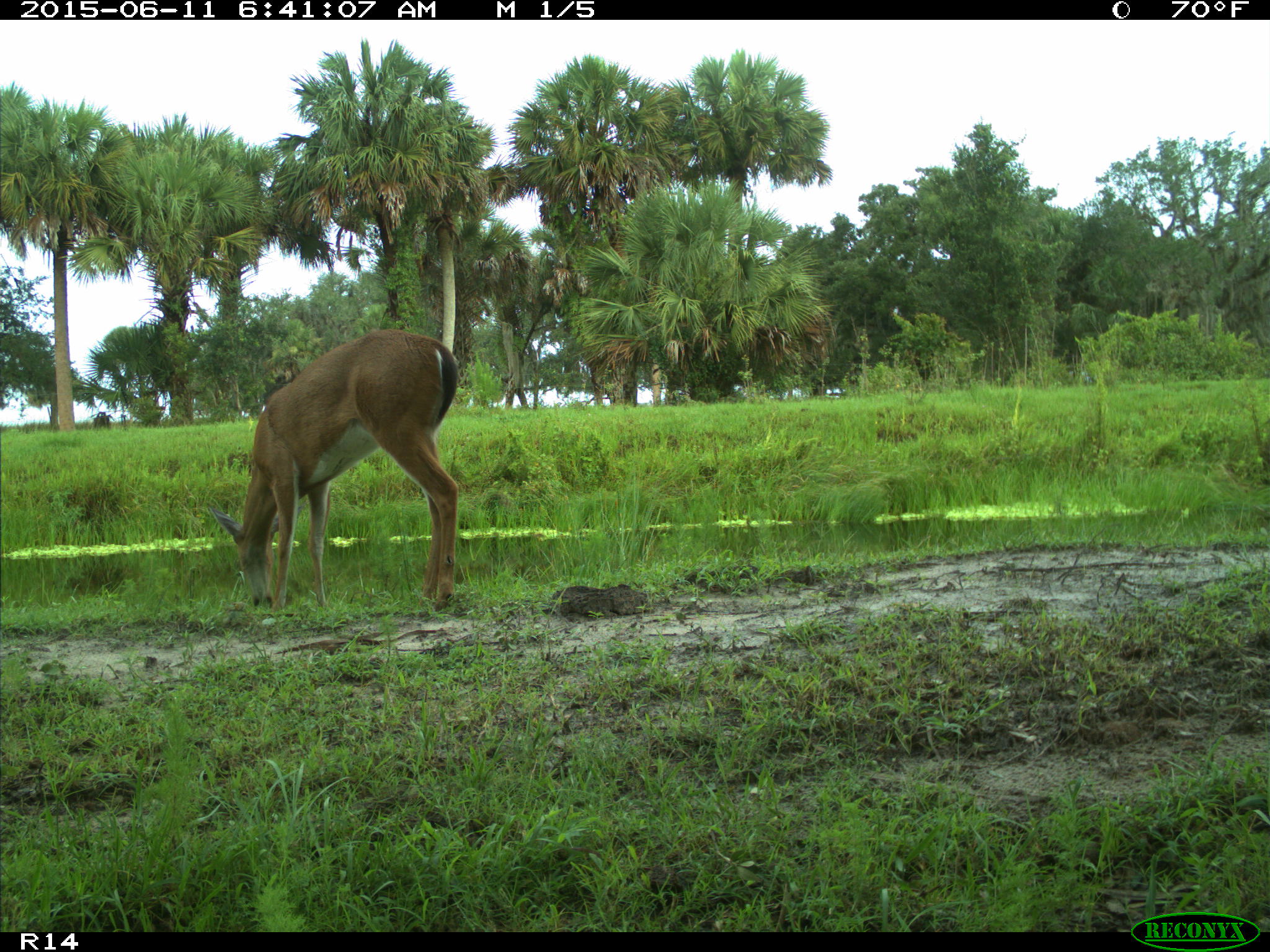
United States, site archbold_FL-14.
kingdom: Animalia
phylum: Chordata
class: Mammalia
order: Artiodactyla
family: Cervidae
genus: Odocoileus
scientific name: Odocoileus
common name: deer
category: unidentified deer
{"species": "unidentified deer (deer) (Odocoileus)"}